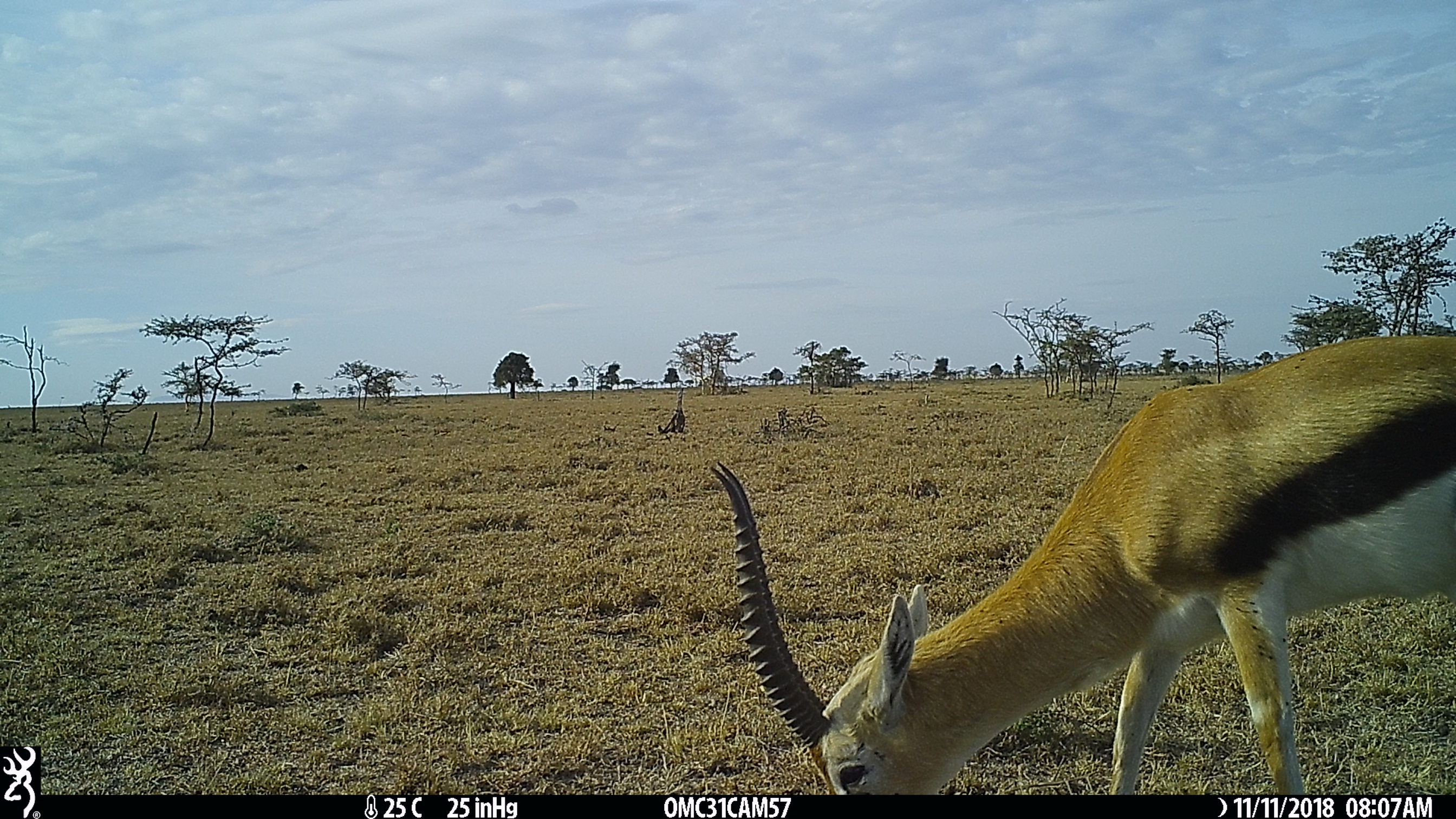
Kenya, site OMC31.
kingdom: Animalia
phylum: Chordata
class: Mammalia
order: Artiodactyla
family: Bovidae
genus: Eudorcas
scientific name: Eudorcas thomsonii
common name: thomon's gazelle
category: gazelle thomsons